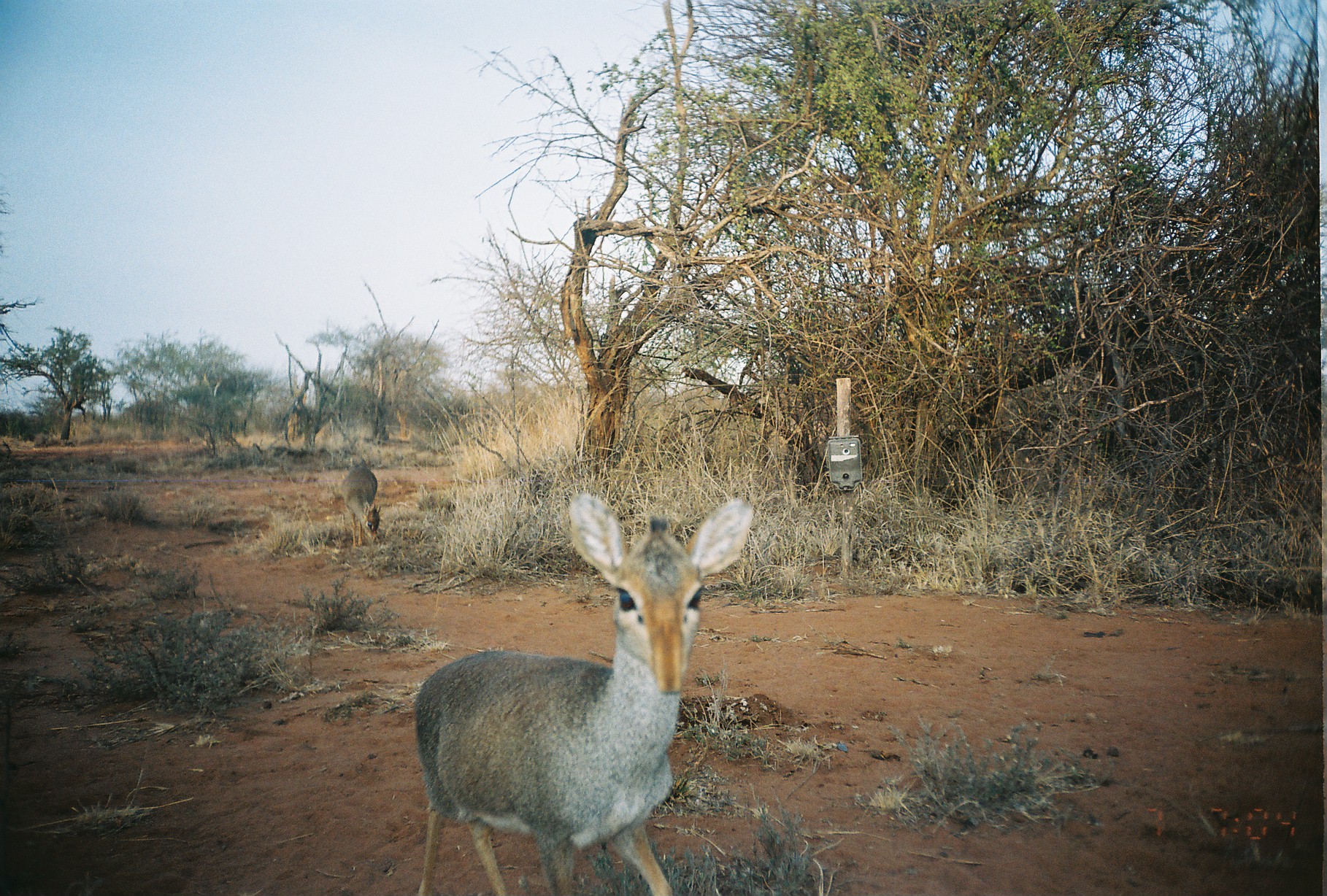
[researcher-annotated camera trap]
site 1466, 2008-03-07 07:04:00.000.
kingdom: Animalia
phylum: Chordata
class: Mammalia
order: Artiodactyla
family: Bovidae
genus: Madoqua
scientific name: Madoqua guentheri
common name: günther's dik-dik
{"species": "Madoqua guentheri (günther's dik-dik)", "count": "2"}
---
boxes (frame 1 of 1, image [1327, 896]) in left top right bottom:
madoqua guentheri: 410 491 754 896; 339 458 381 549